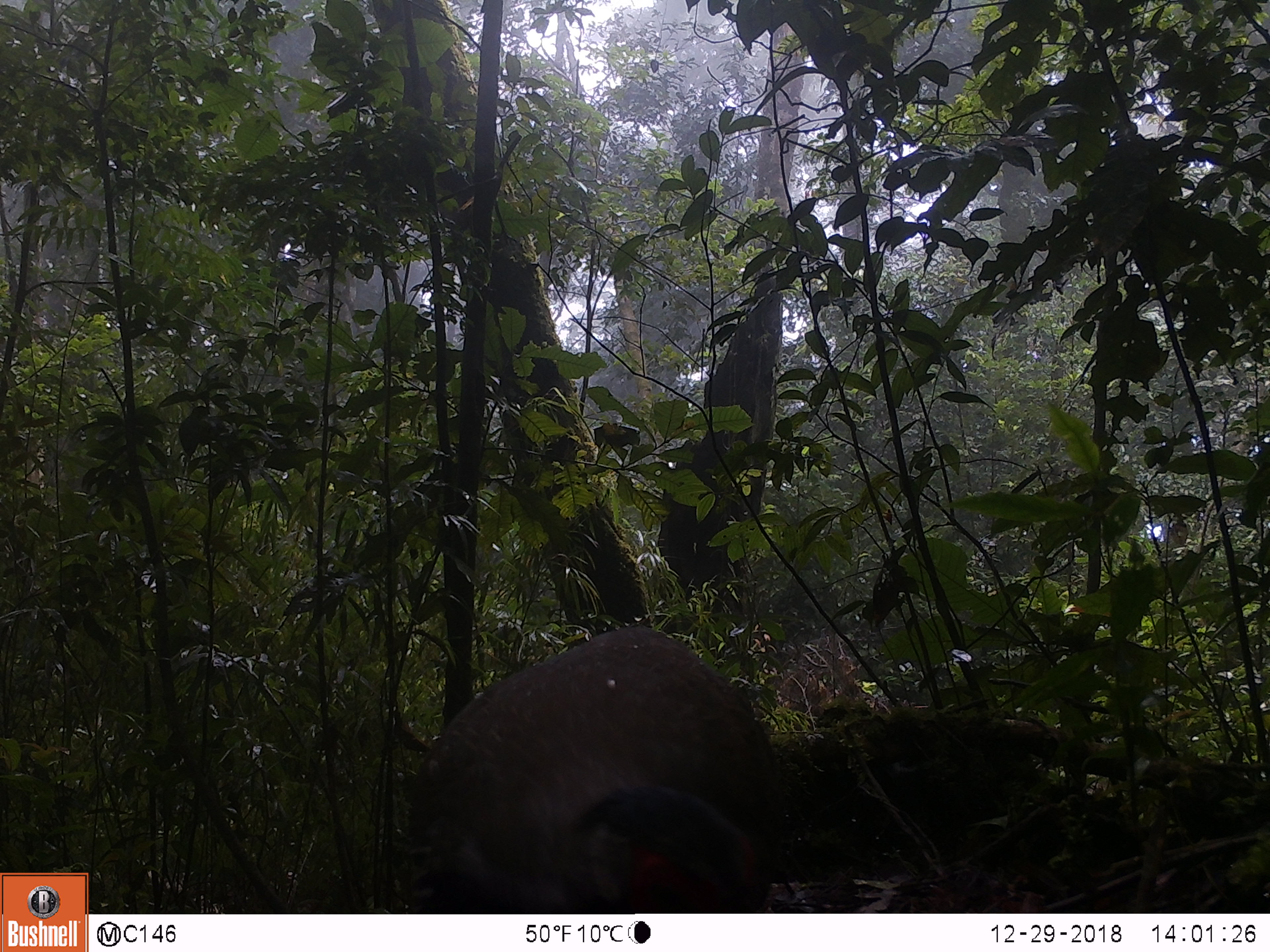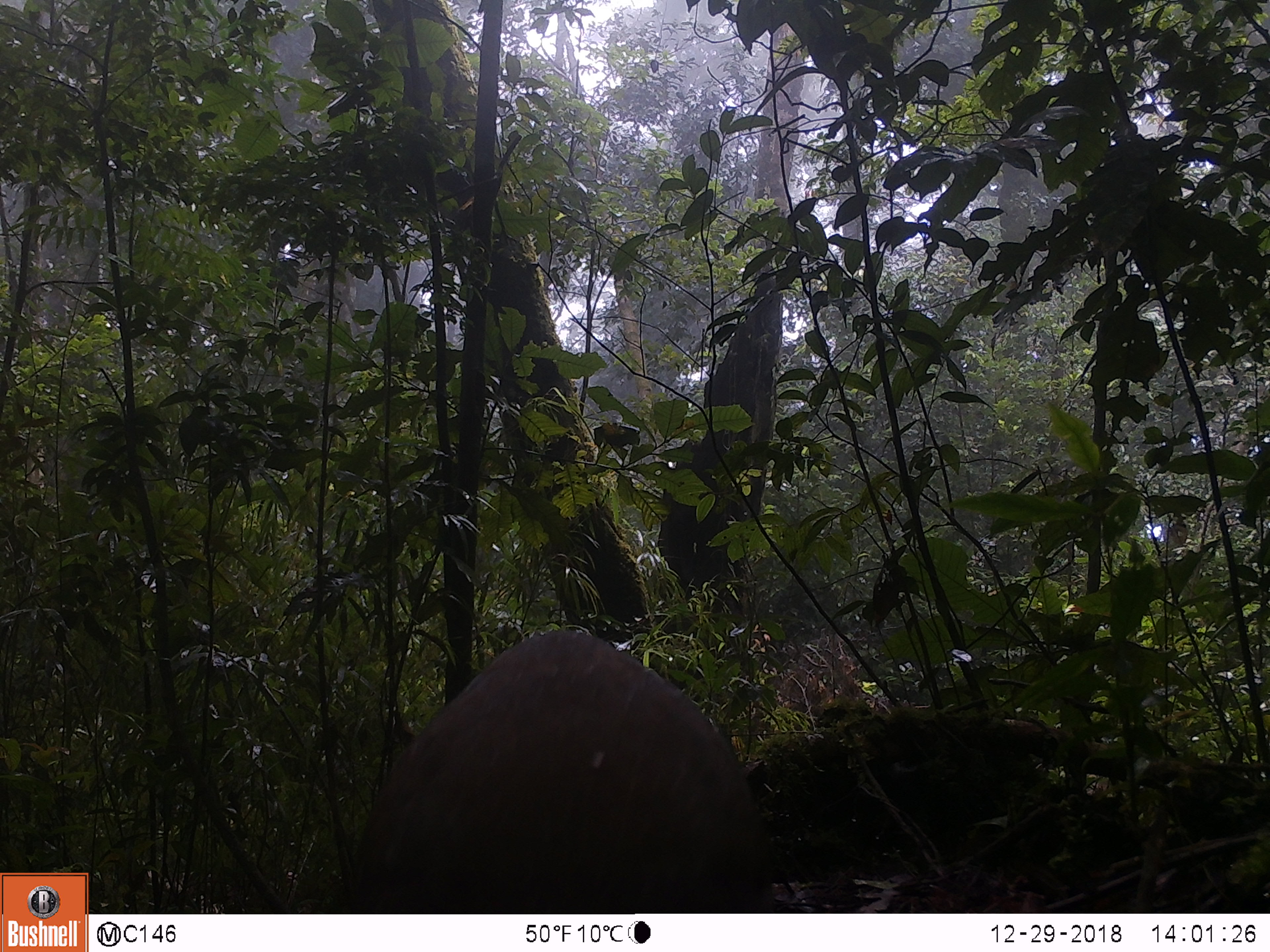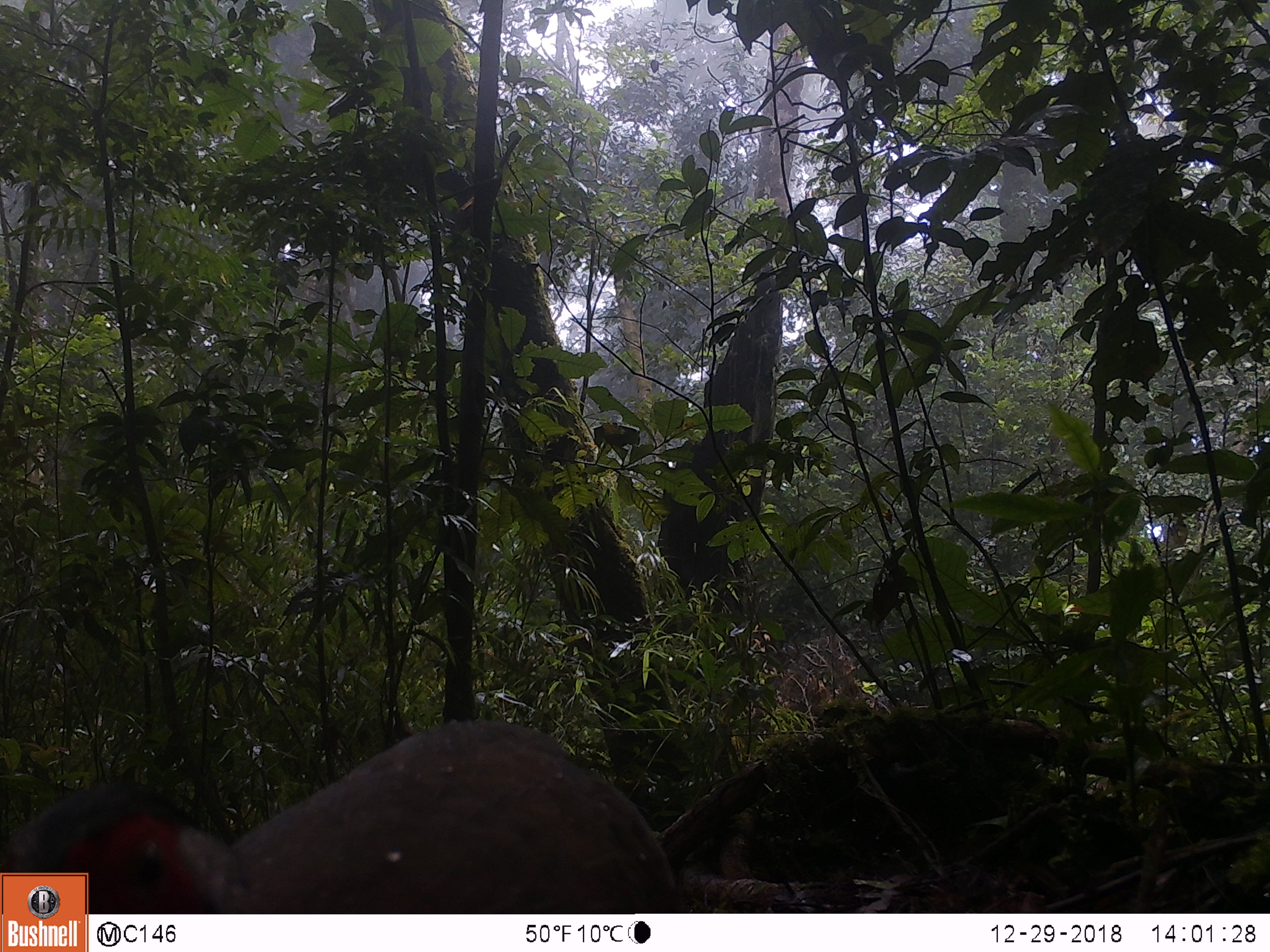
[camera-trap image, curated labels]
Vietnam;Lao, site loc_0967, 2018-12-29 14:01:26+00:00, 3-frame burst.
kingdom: Animalia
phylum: Chordata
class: Aves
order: Galliformes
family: Phasianidae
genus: Lophura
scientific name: Lophura nycthemera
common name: silver pheasant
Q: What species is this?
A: Silver pheasant (Lophura nycthemera).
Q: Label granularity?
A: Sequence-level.